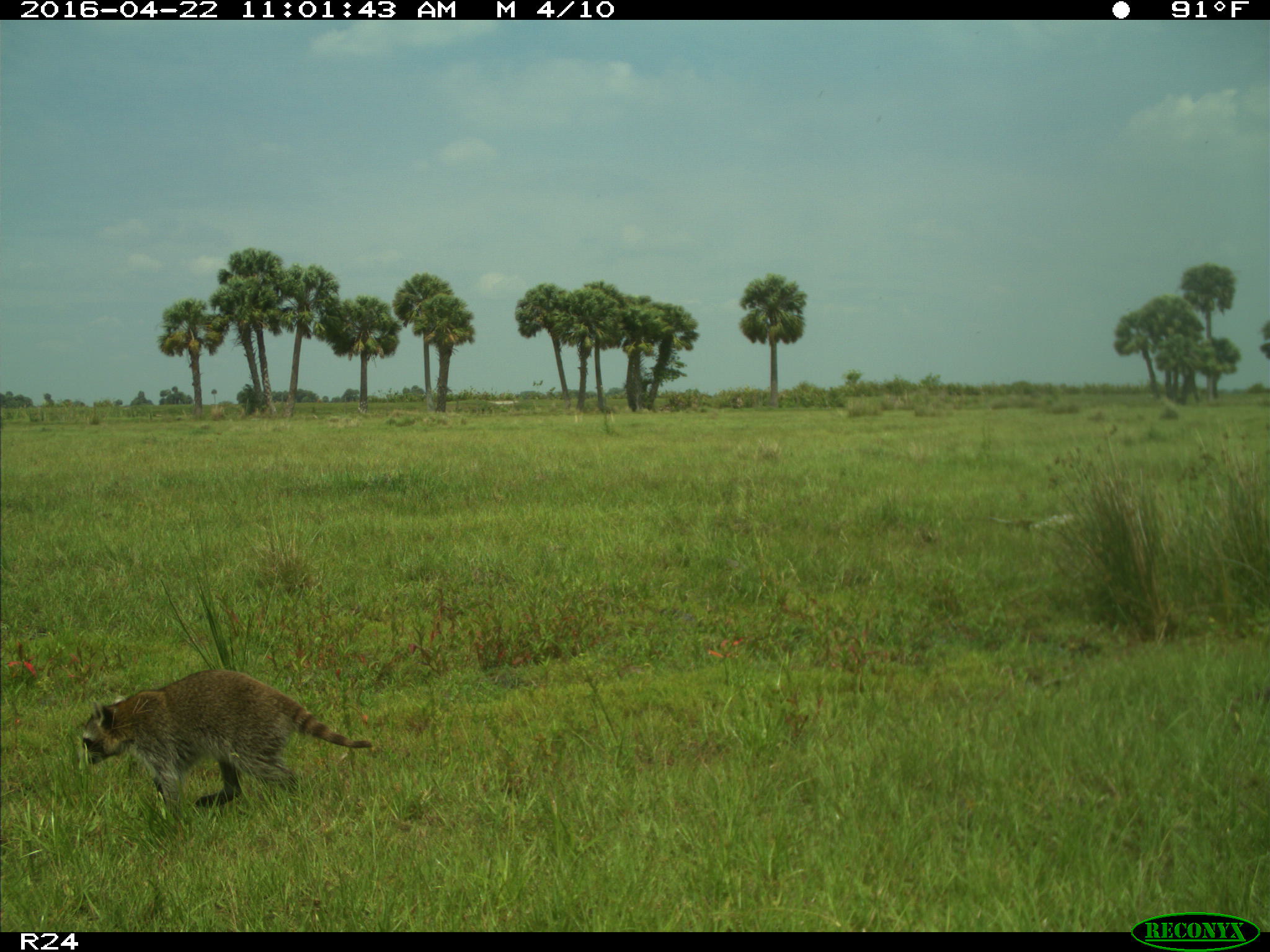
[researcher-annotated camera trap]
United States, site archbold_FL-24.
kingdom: Animalia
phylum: Chordata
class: Mammalia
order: Carnivora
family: Procyonidae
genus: Procyon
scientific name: Procyon lotor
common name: common raccoon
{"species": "Procyon lotor (common raccoon)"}